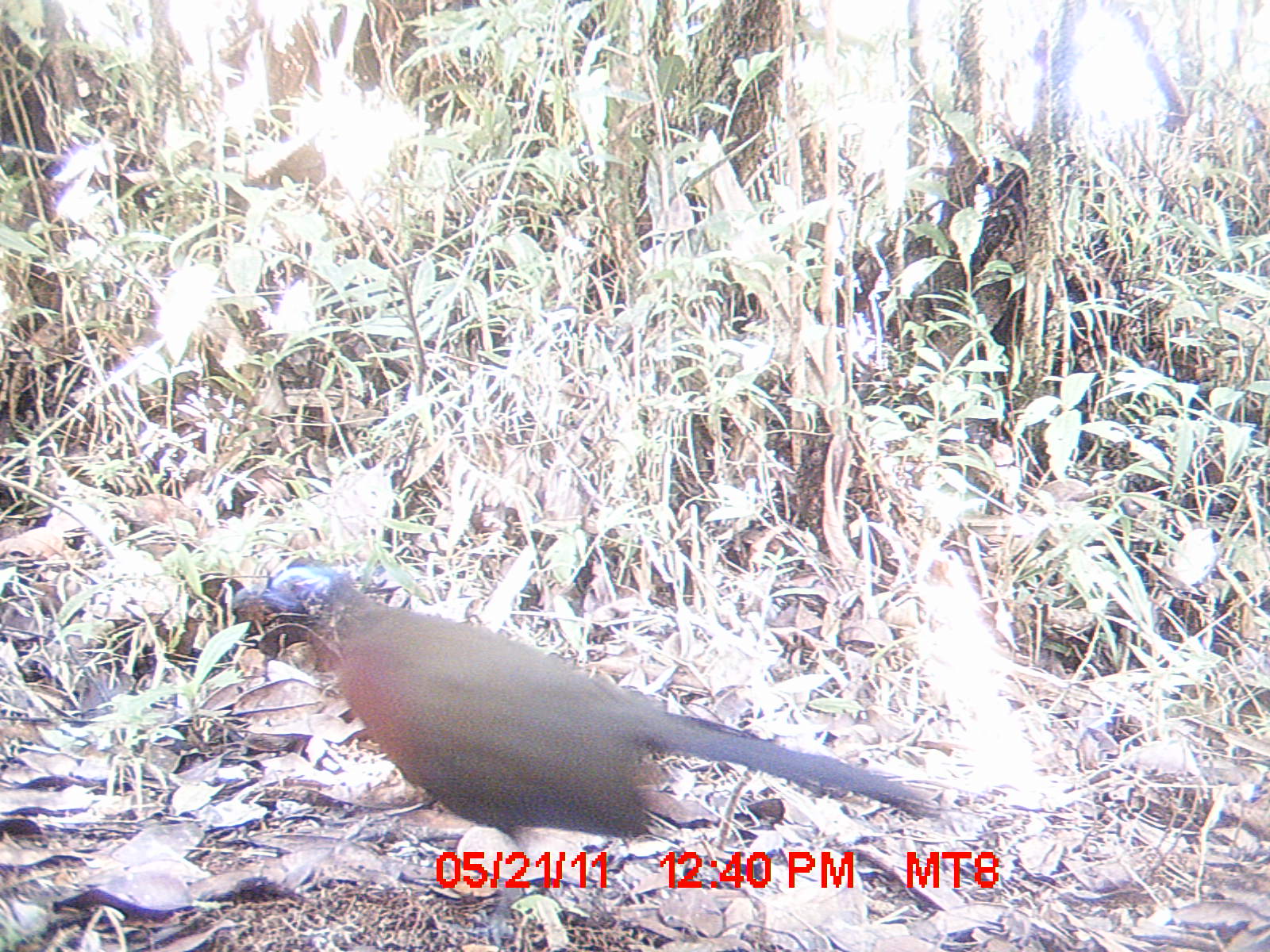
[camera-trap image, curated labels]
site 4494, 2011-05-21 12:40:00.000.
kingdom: Animalia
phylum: Chordata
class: Aves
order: Cuculiformes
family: Cuculidae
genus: Coua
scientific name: Coua serriana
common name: red-breasted coua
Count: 1.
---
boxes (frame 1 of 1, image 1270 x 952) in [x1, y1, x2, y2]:
coua serriana: [228, 562, 939, 936]